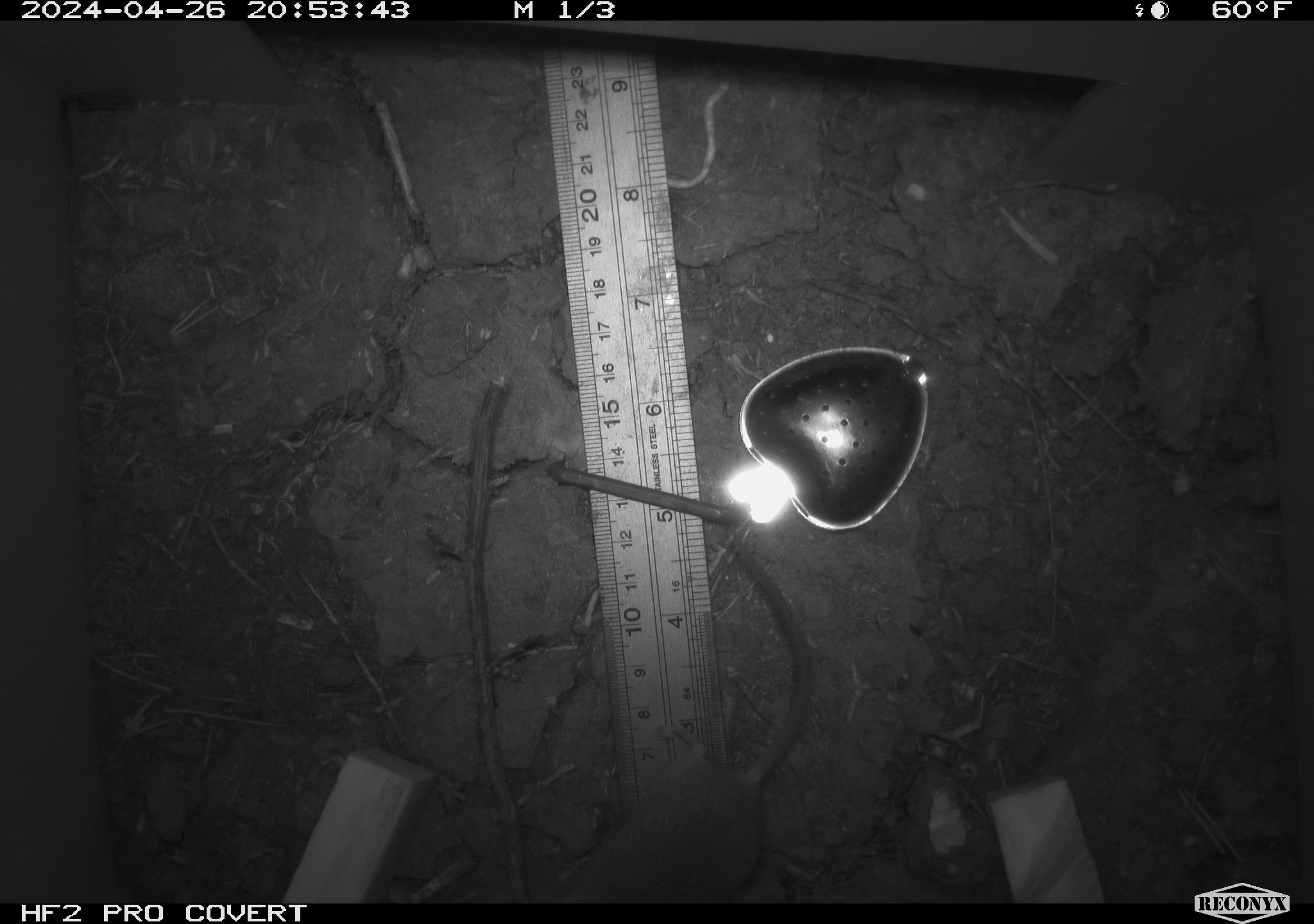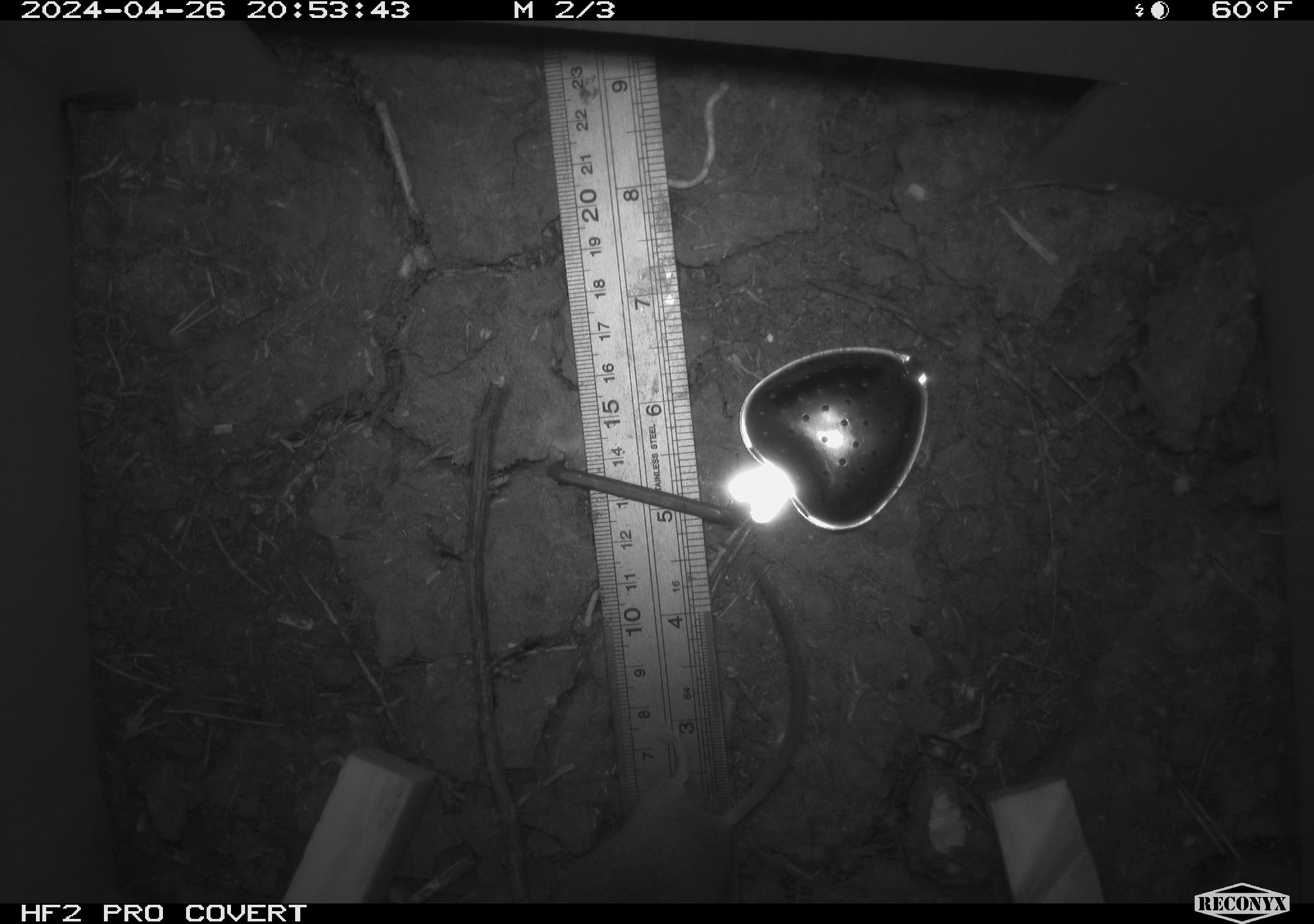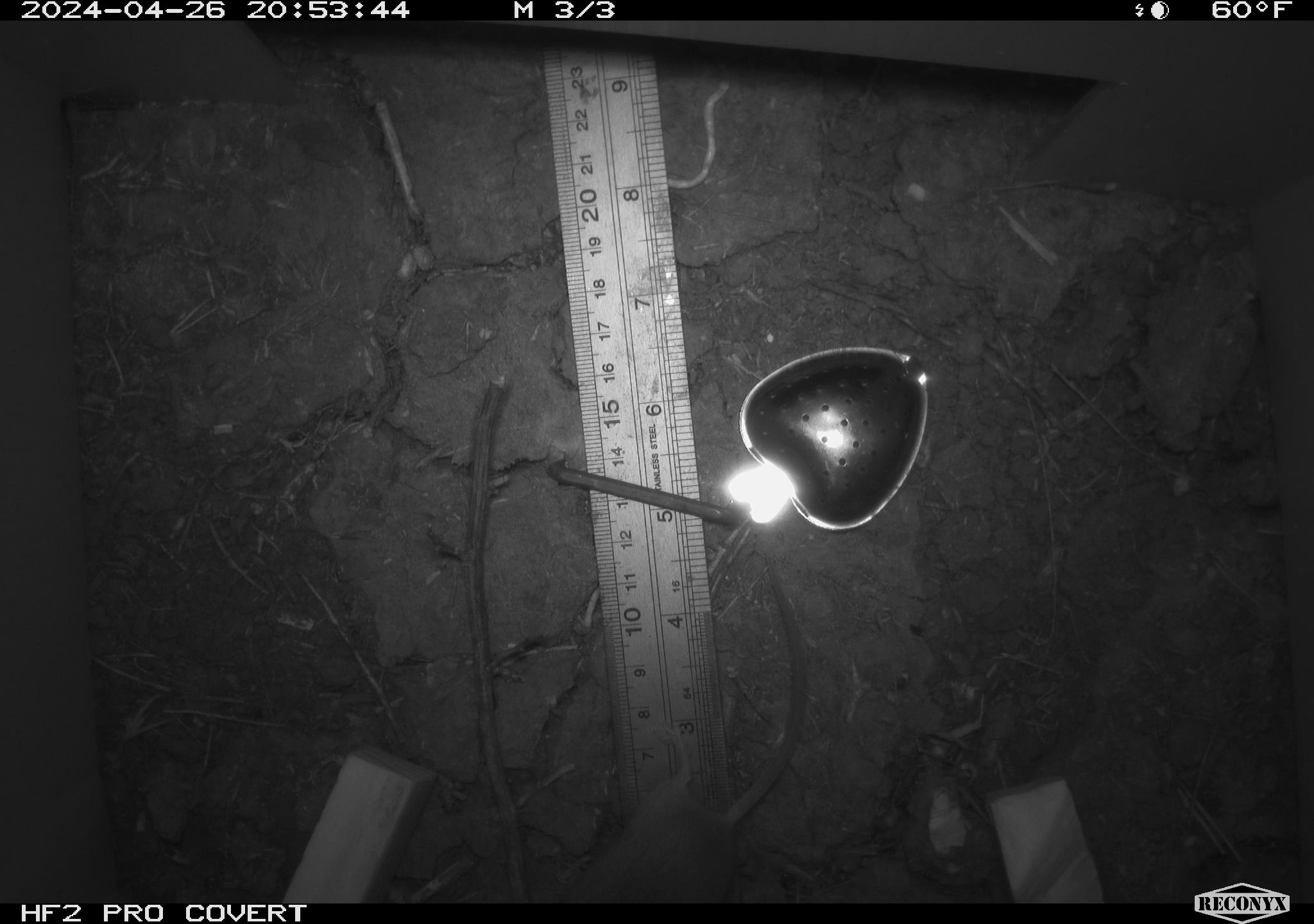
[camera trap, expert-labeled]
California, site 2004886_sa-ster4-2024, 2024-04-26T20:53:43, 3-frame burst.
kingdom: Animalia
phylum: Chordata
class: Mammalia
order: Rodentia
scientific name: Rodentia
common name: mouse species